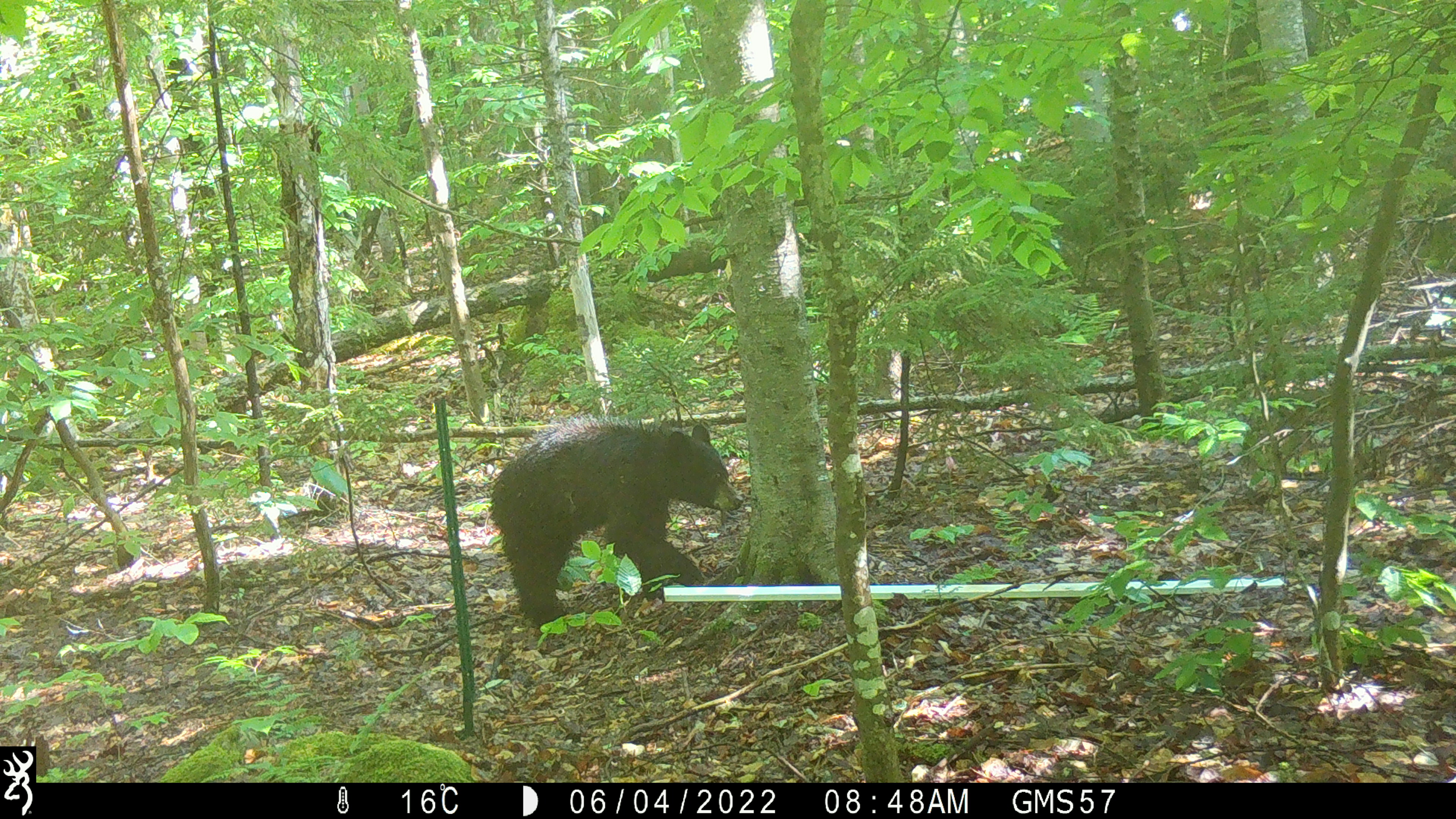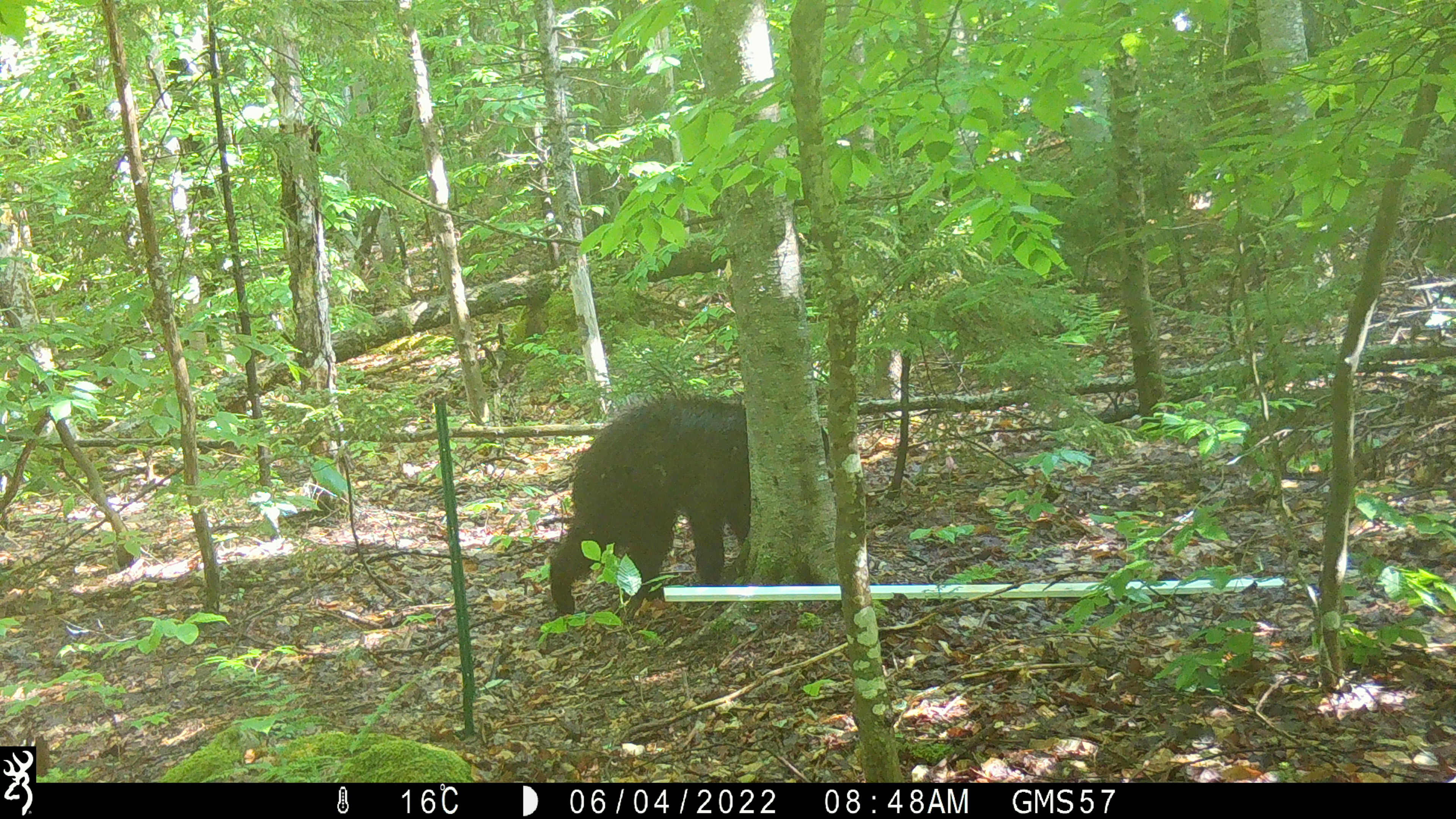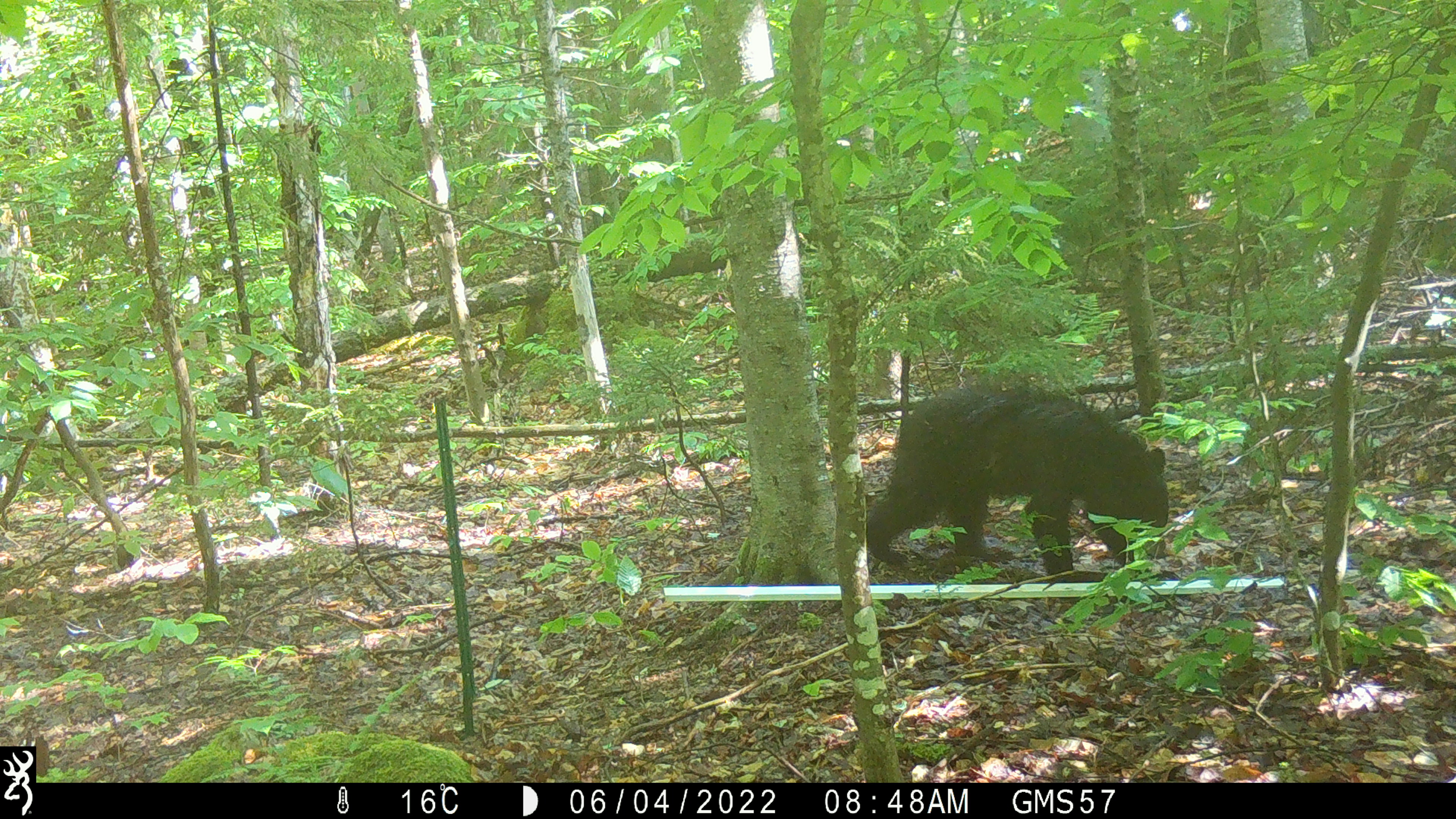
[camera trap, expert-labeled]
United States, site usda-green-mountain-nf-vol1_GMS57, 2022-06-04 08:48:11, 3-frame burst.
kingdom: Animalia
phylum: Chordata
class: Mammalia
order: Carnivora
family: Ursidae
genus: Ursus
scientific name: Ursus americanus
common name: black bear